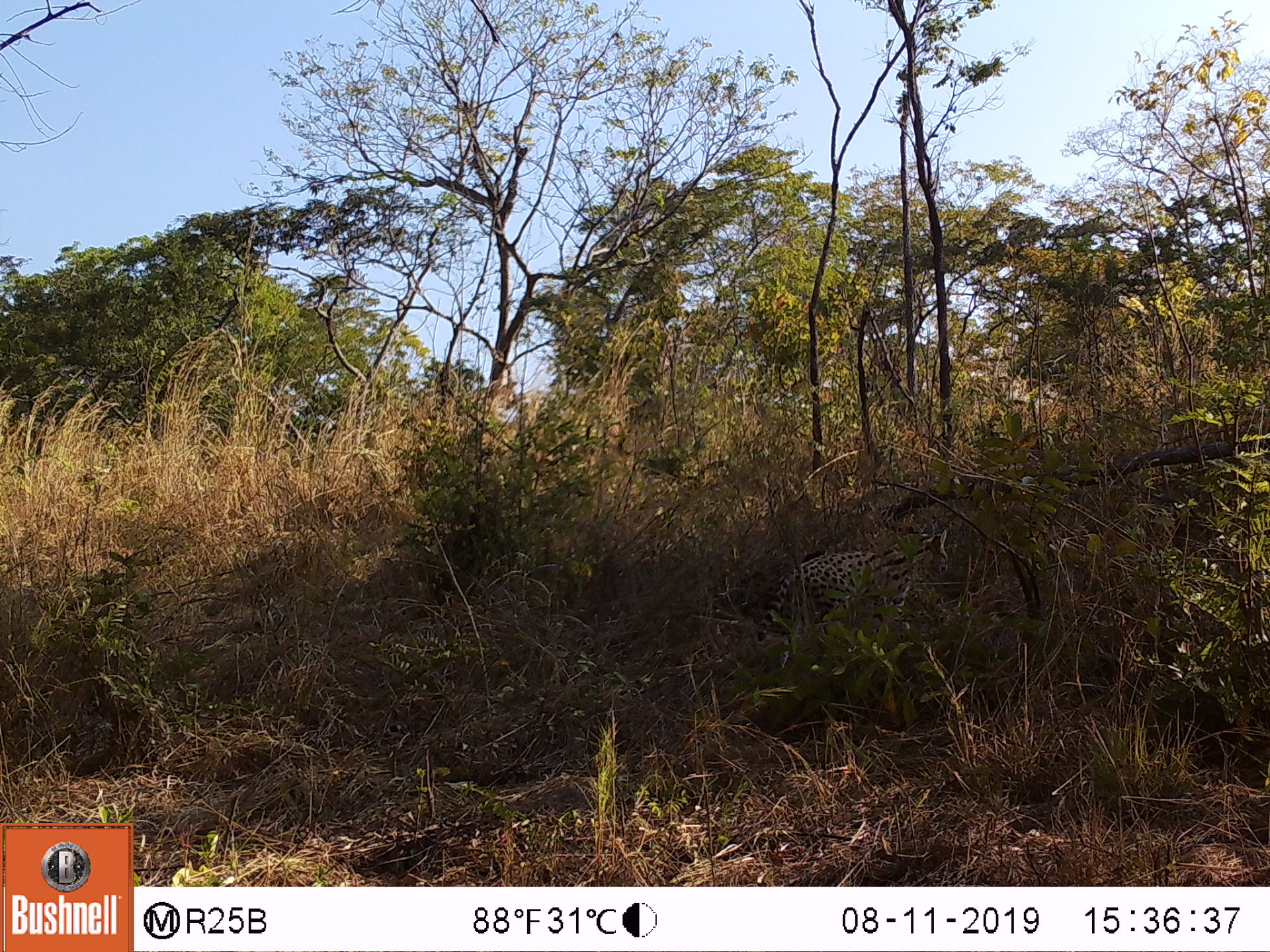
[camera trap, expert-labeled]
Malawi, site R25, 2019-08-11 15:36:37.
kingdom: Animalia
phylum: Chordata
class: Mammalia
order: Carnivora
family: Felidae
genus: Leptailurus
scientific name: Leptailurus serval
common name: serval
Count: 1.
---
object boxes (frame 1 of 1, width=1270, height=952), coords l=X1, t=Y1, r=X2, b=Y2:
serval: l=750, t=523, r=964, b=646